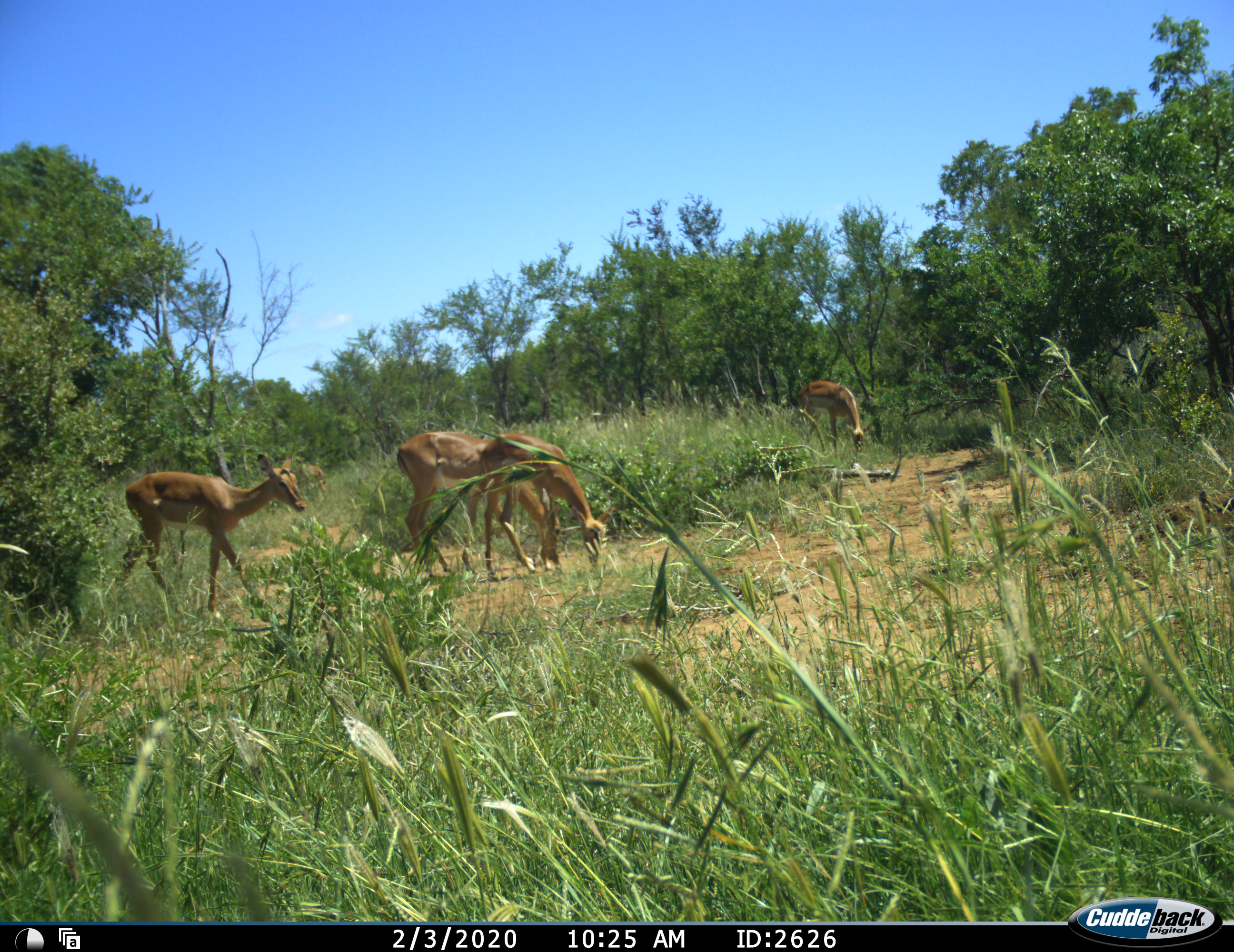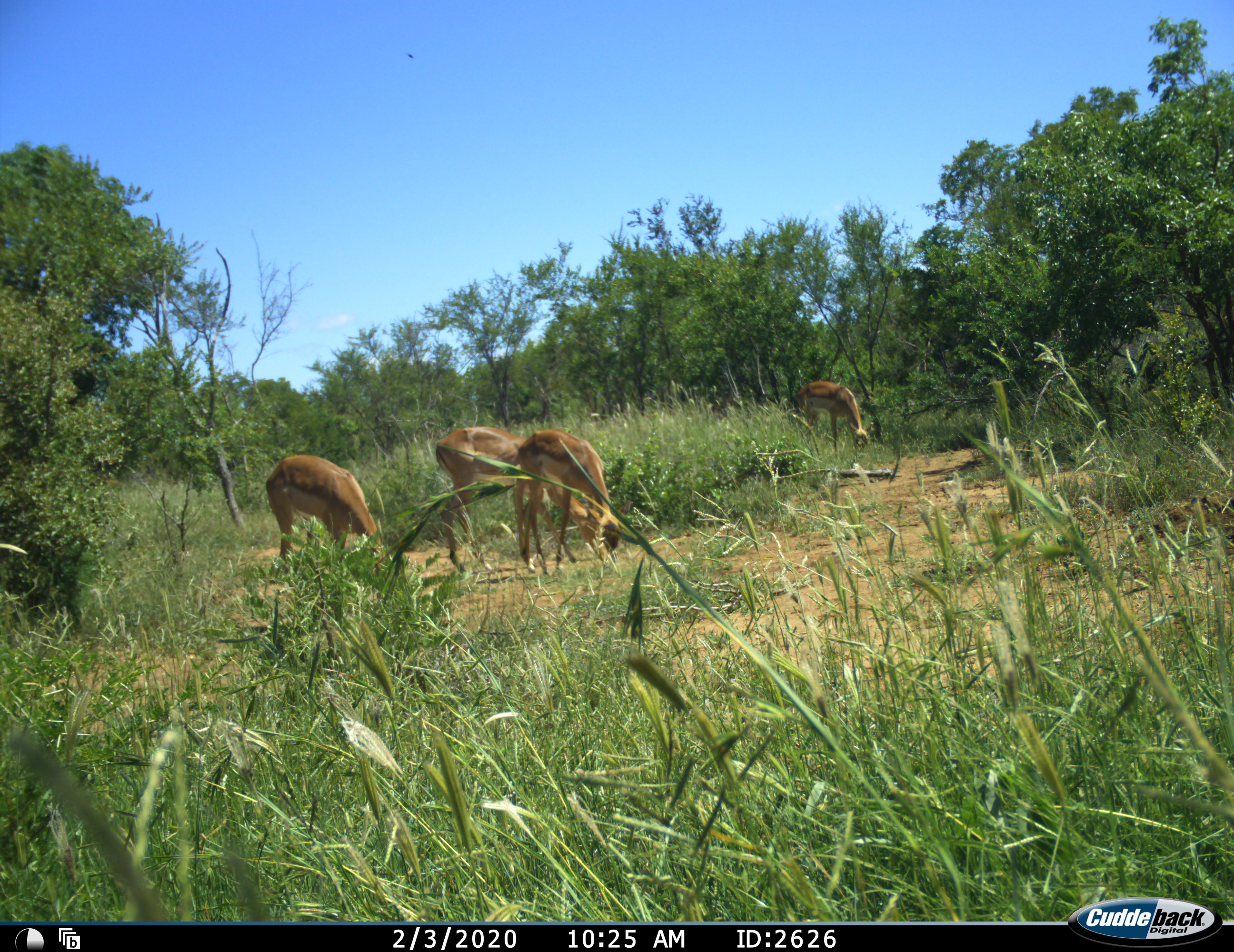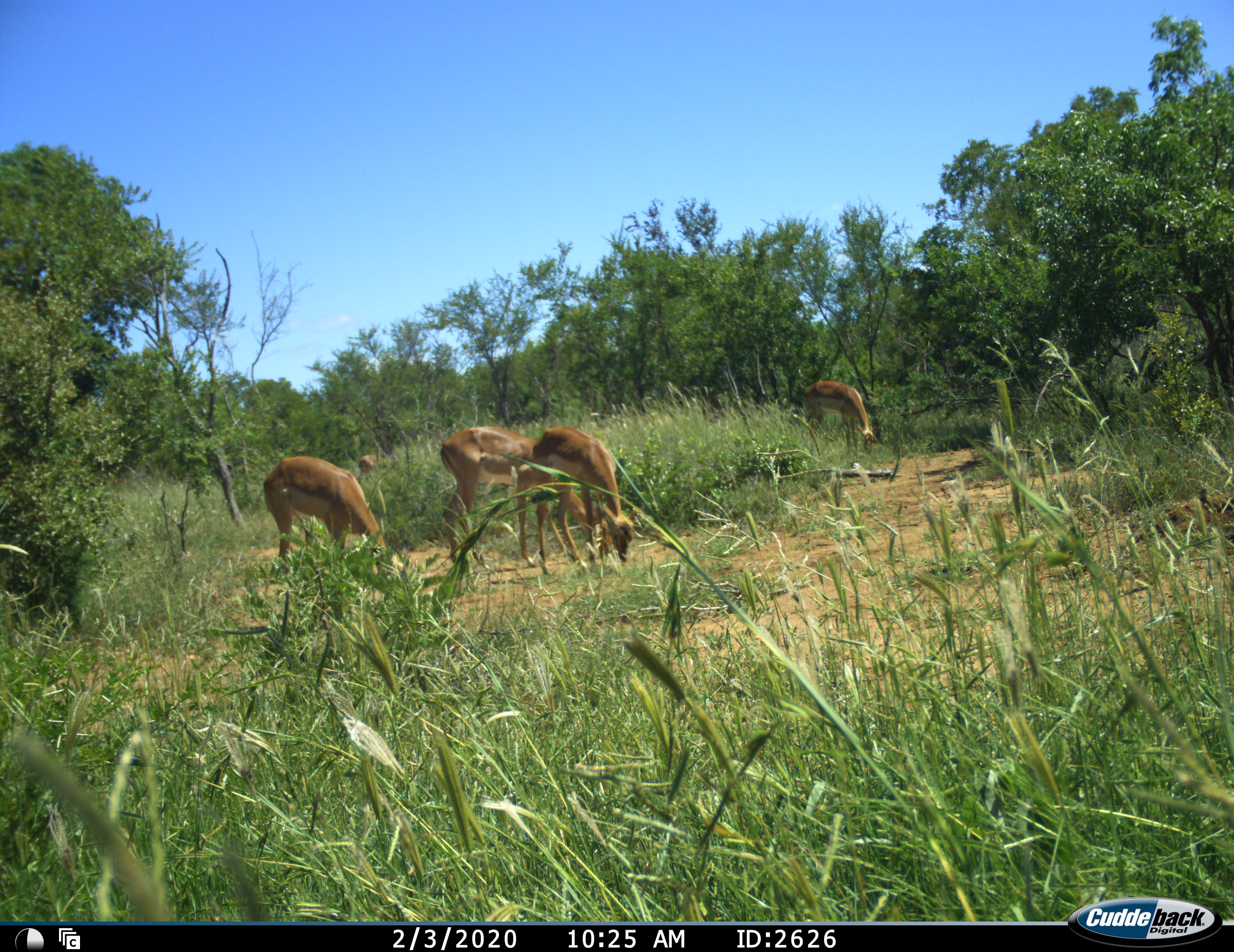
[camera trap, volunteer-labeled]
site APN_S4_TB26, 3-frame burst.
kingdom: Animalia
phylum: Chordata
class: Mammalia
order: Artiodactyla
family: Bovidae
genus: Aepyceros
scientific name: Aepyceros melampus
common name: impala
Impala (Aepyceros melampus), count 5. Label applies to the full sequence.